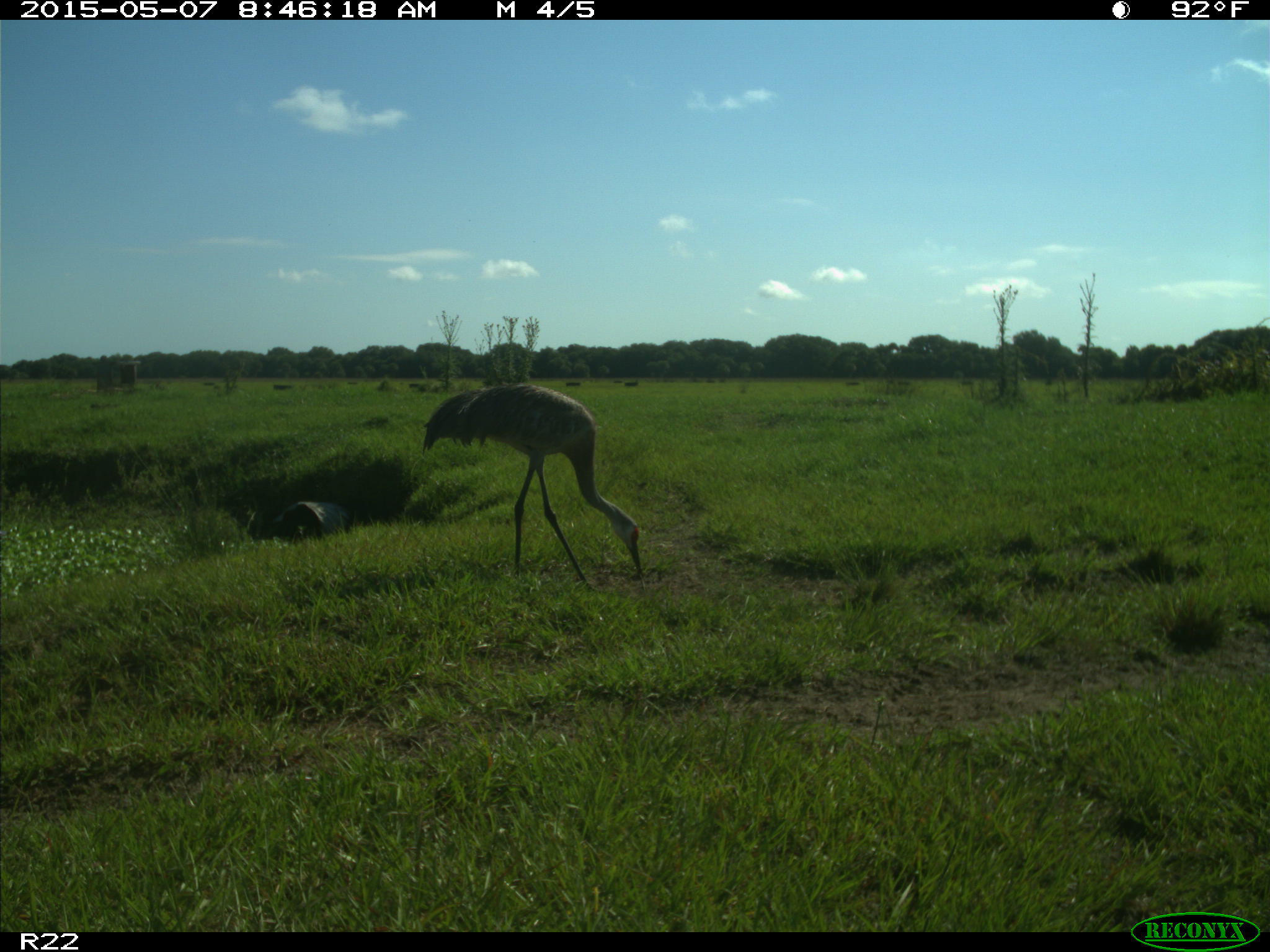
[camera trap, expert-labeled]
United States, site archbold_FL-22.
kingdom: Animalia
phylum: Chordata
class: Aves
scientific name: Aves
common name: birds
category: unidentified bird